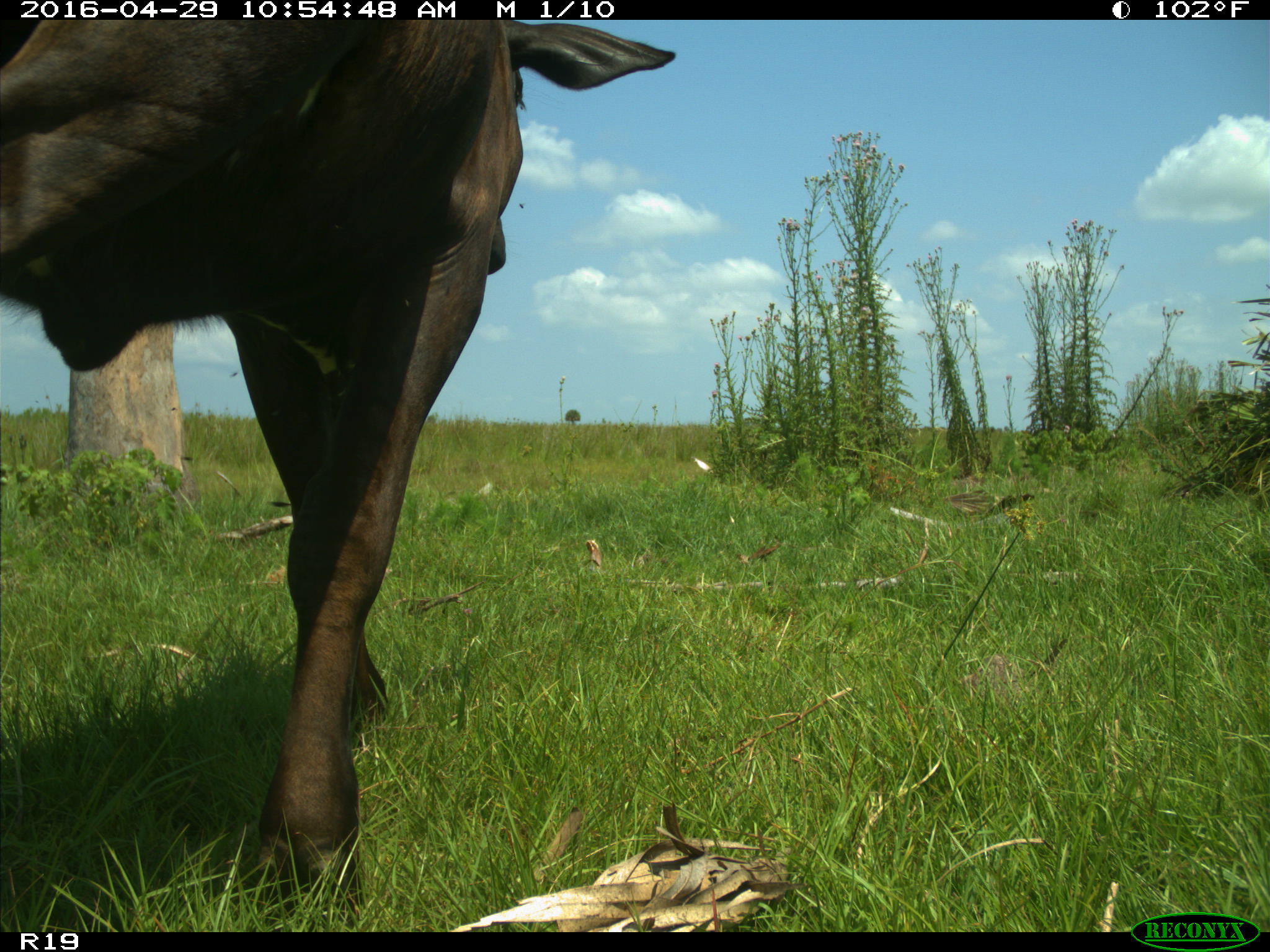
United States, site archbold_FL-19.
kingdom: Animalia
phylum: Chordata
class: Mammalia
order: Artiodactyla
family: Bovidae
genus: Bos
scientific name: Bos taurus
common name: domestic cow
Bos taurus (domestic cow).